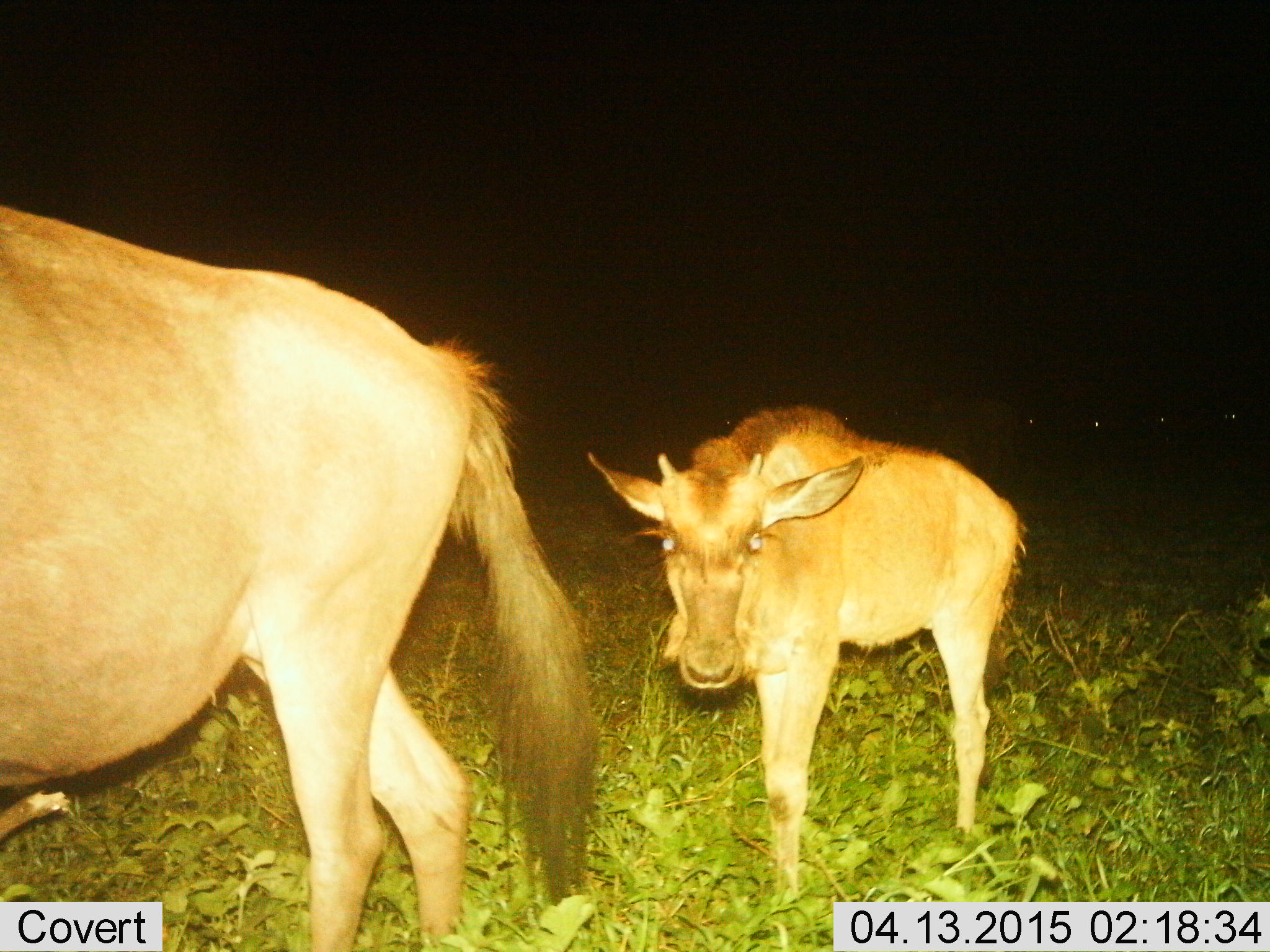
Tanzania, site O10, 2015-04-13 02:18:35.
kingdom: Animalia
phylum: Chordata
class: Mammalia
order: Artiodactyla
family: Bovidae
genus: Connochaetes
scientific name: Connochaetes taurinus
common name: blue wildebeest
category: wildebeest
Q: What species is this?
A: Wildebeest (blue wildebeest) (Connochaetes taurinus).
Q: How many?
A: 2.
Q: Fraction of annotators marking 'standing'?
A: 40%.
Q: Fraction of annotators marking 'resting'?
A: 0%.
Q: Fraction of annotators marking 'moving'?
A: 60%.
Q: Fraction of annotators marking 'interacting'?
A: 0%.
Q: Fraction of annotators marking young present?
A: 90%.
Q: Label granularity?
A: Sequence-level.